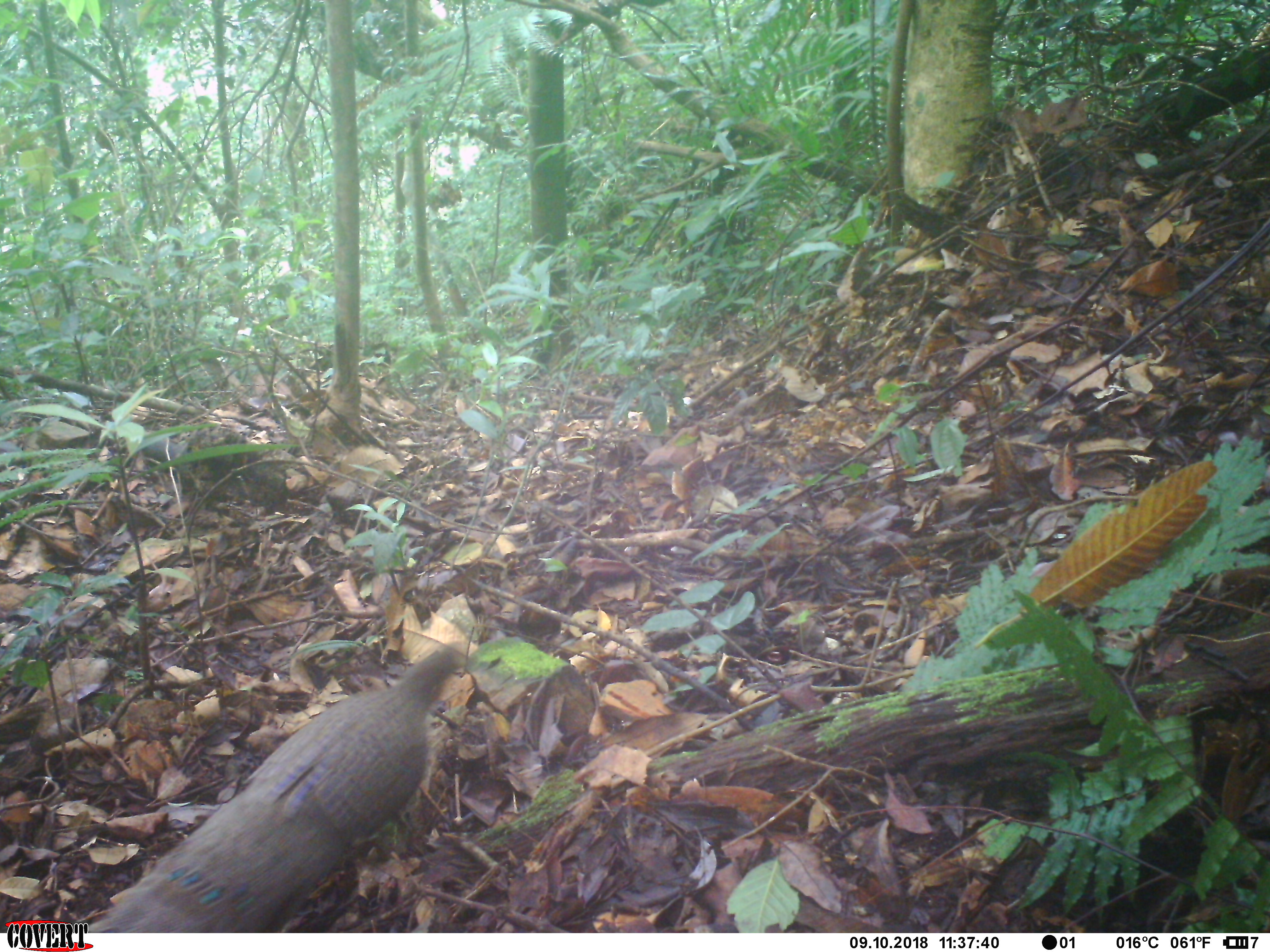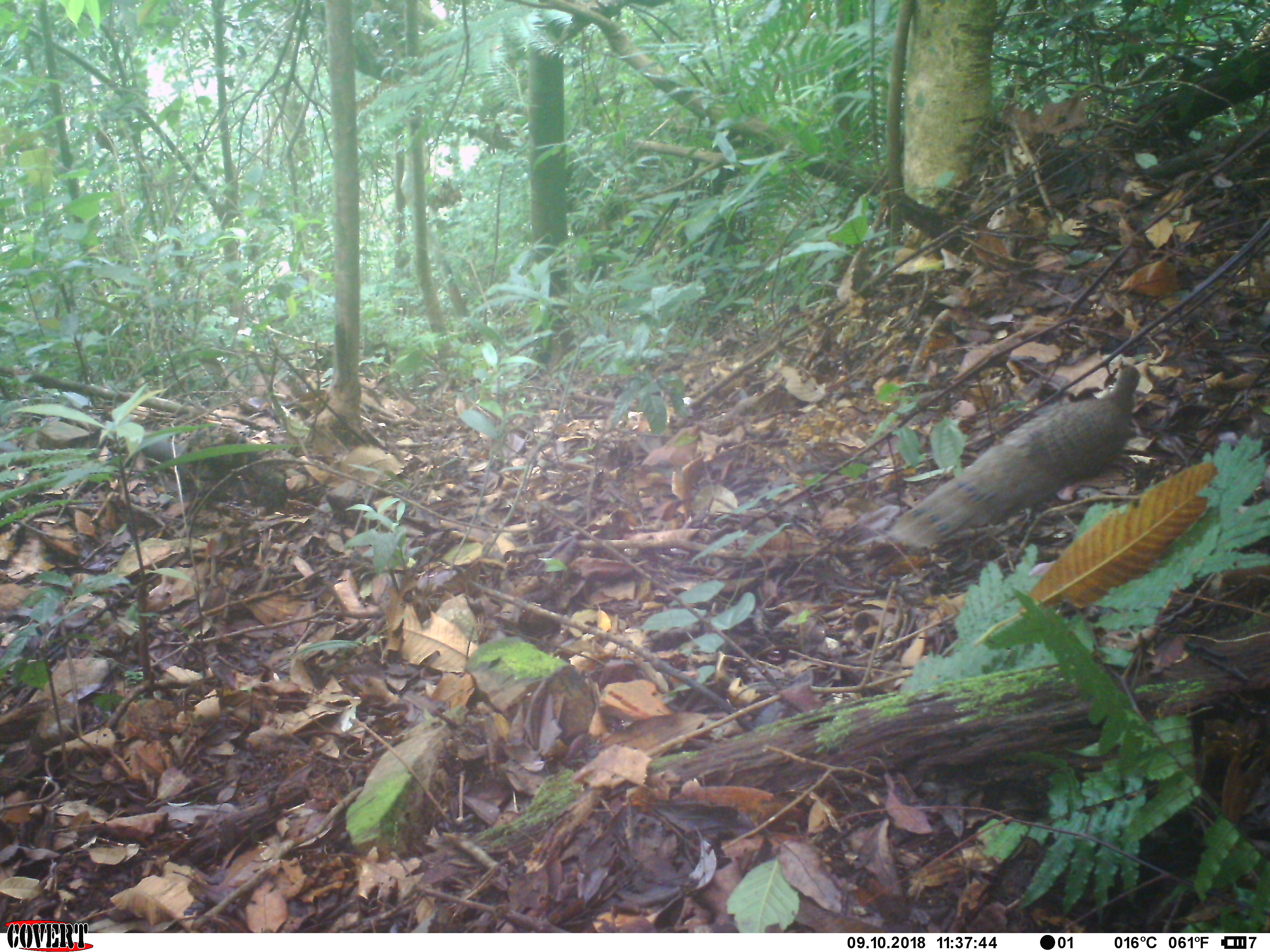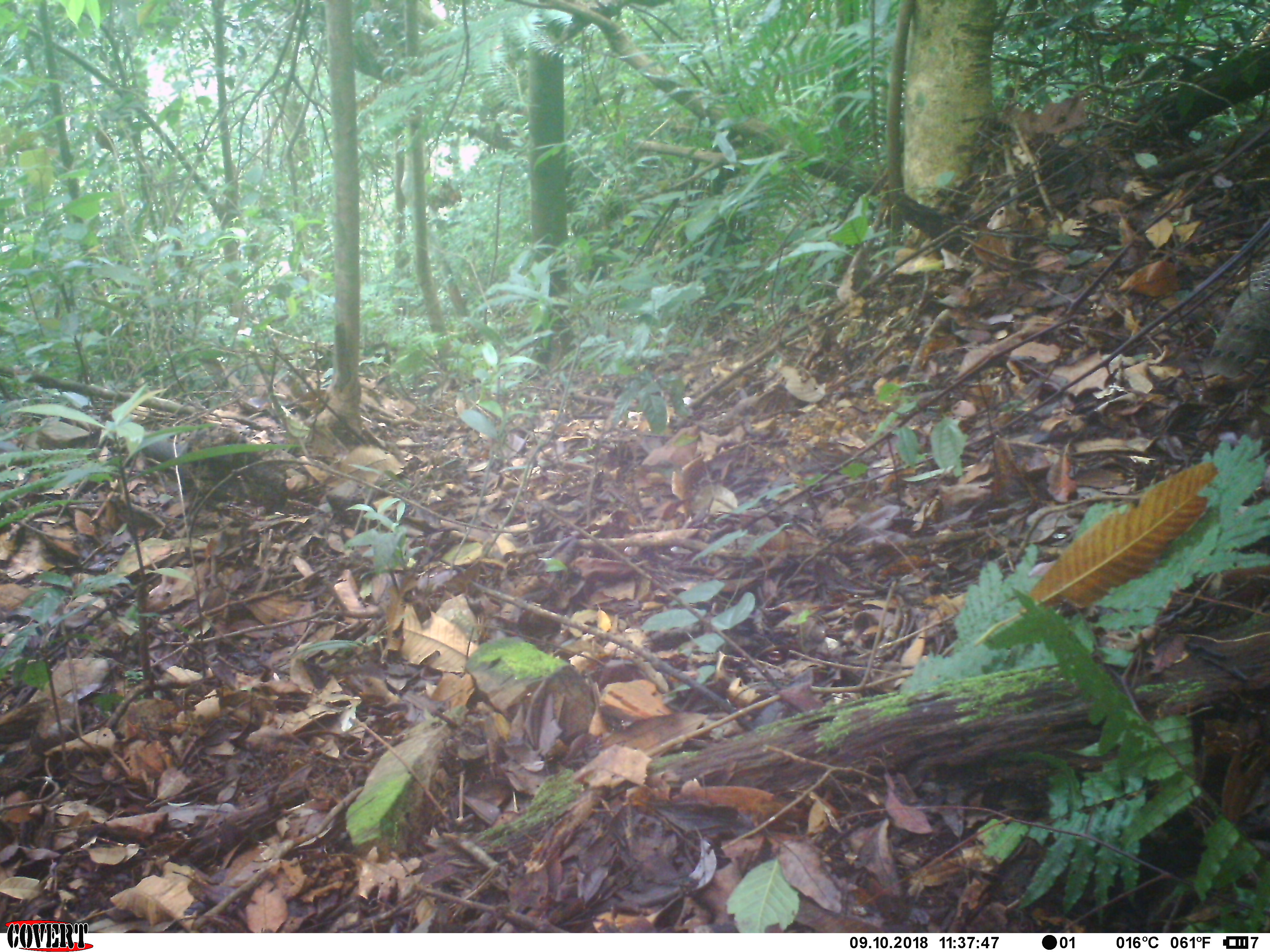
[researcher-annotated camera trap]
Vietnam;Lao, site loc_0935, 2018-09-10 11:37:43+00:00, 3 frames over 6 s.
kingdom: Animalia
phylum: Chordata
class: Aves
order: Galliformes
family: Phasianidae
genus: Polyplectron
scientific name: Polyplectron bicalcaratum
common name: gray peacock-pheasant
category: grey peacock pheasant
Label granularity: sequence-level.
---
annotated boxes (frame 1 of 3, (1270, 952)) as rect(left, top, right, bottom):
grey peacock pheasant: rect(85, 648, 473, 933)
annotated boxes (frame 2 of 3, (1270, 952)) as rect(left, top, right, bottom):
grey peacock pheasant: rect(885, 361, 1140, 549)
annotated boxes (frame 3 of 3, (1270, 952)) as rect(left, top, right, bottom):
grey peacock pheasant: rect(1202, 233, 1270, 379)